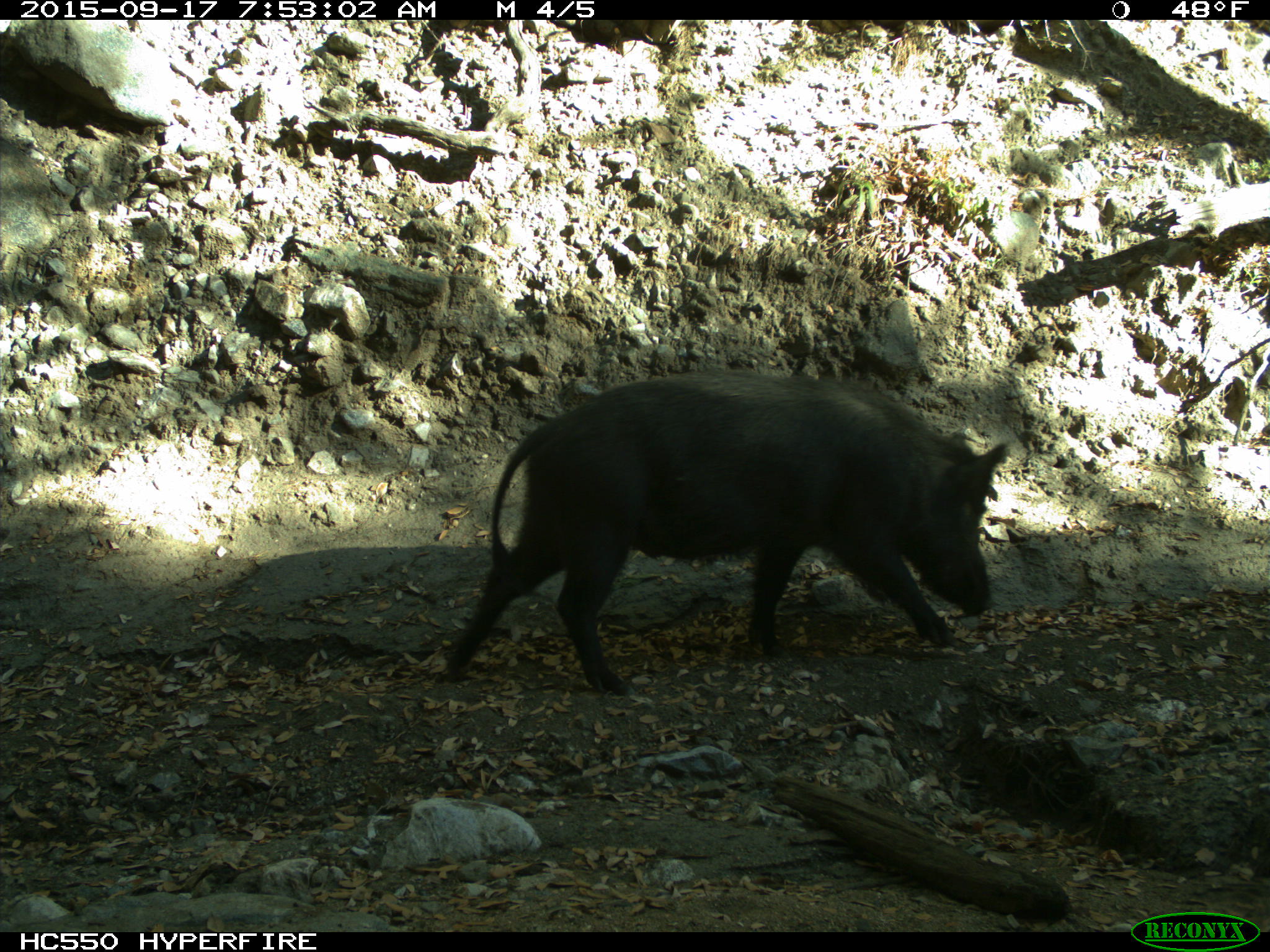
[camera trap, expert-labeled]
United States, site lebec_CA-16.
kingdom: Animalia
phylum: Chordata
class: Mammalia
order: Artiodactyla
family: Suidae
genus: Sus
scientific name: Sus scrofa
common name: wild boar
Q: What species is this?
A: Sus scrofa (wild boar).